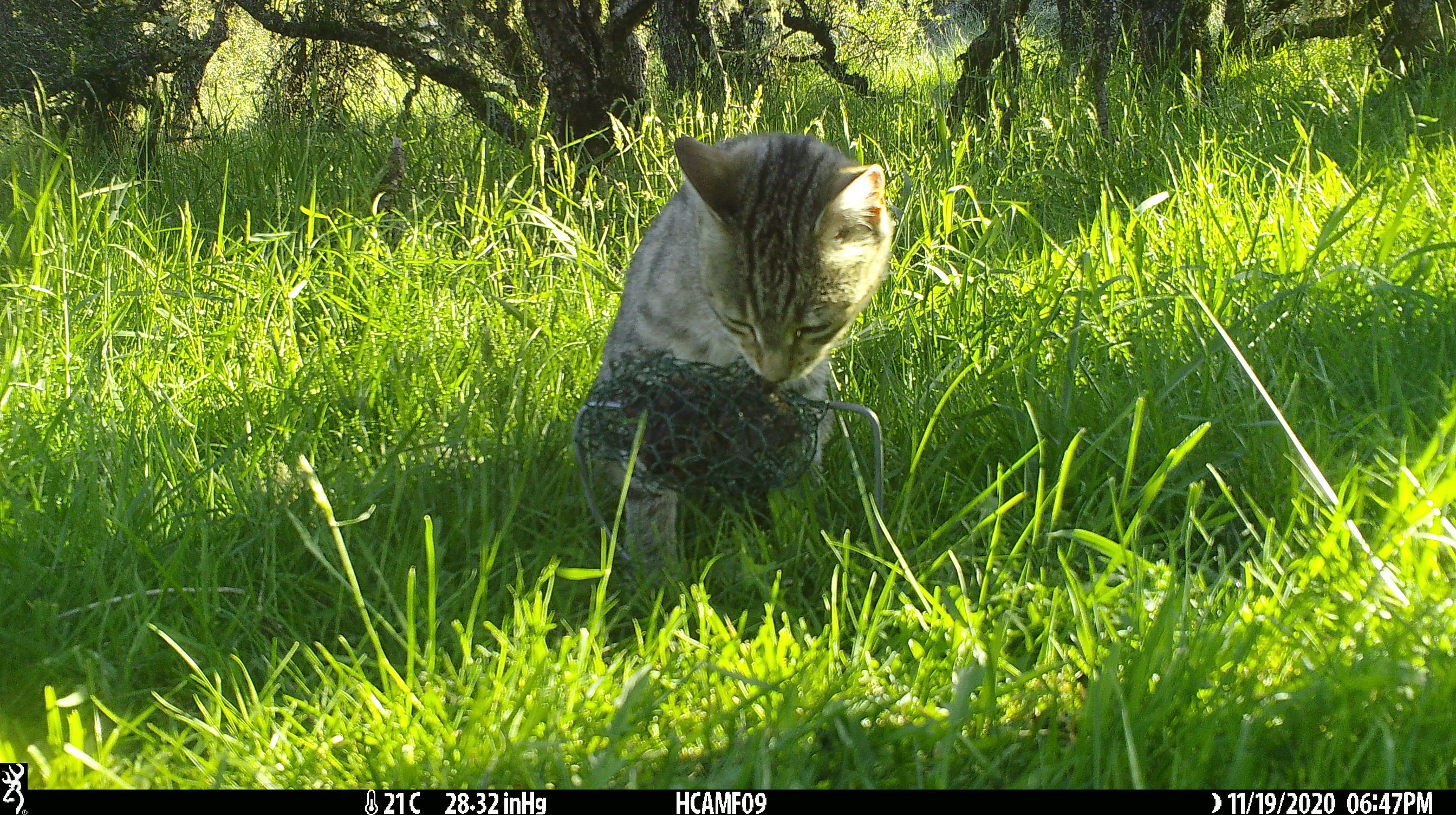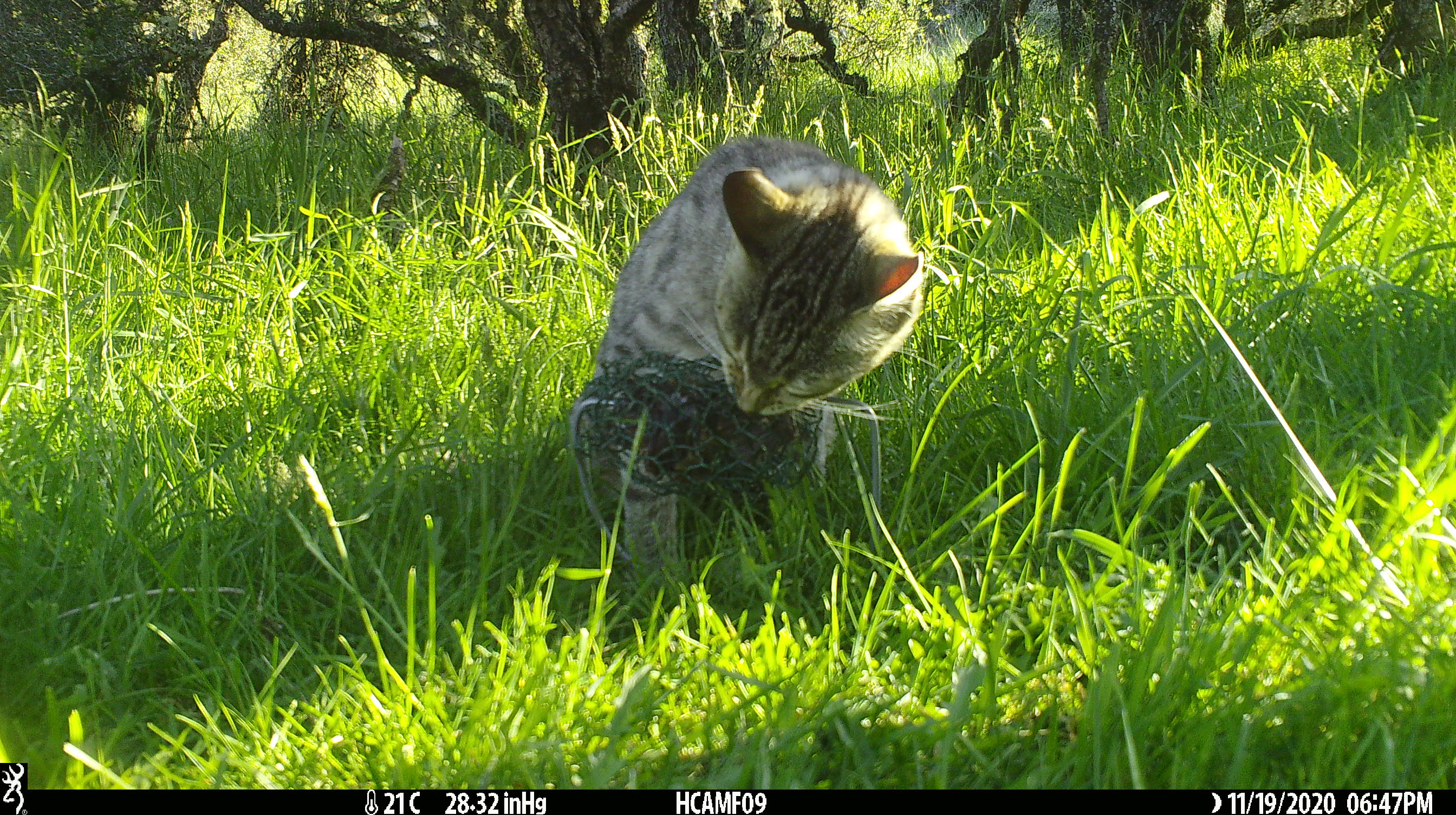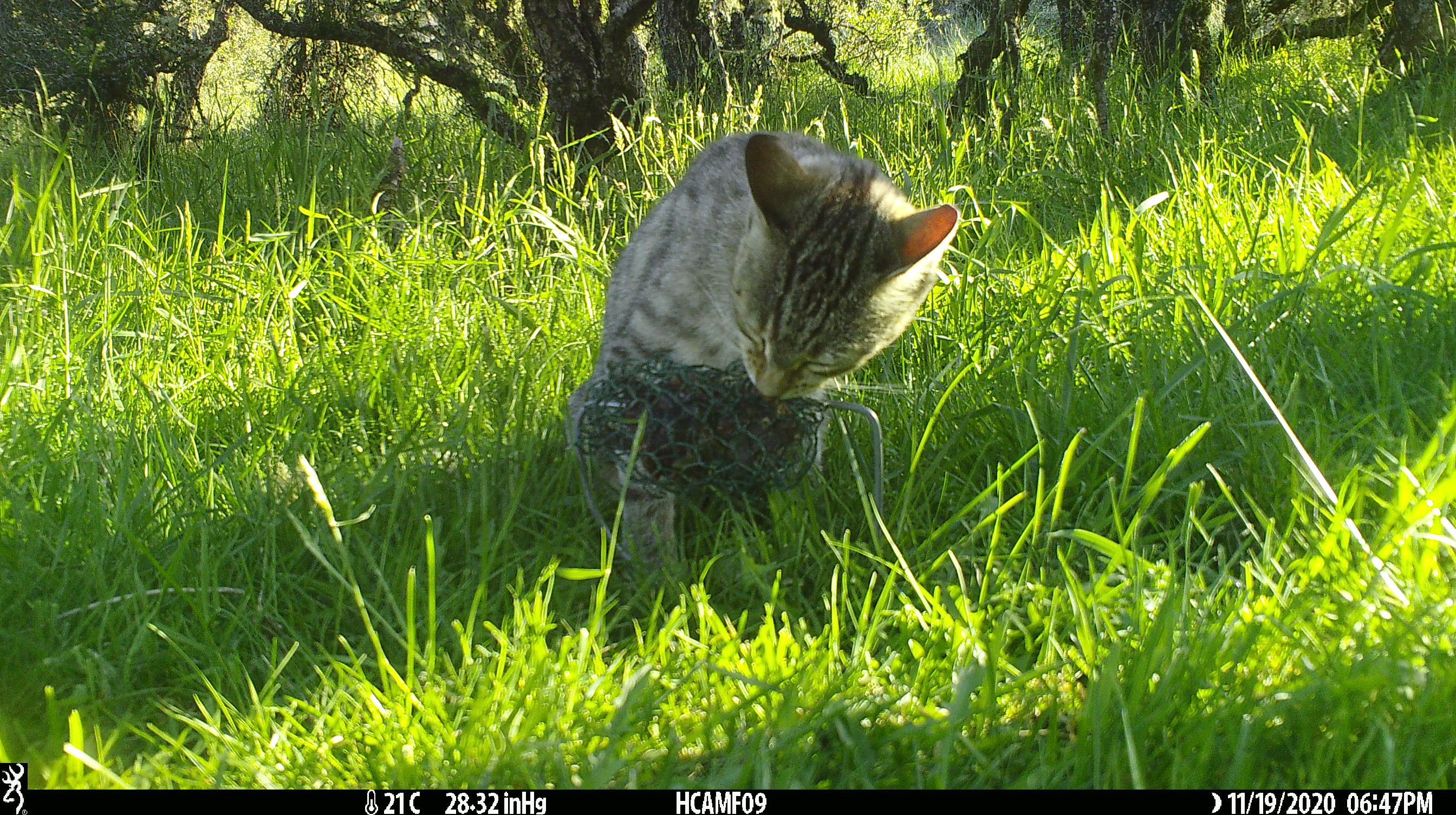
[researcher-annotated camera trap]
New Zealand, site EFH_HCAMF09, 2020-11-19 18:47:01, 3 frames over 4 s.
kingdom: Animalia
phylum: Chordata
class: Mammalia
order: Carnivora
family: Felidae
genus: Felis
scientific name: Felis catus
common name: domestic cat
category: cat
Cat (domestic cat) (Felis catus).